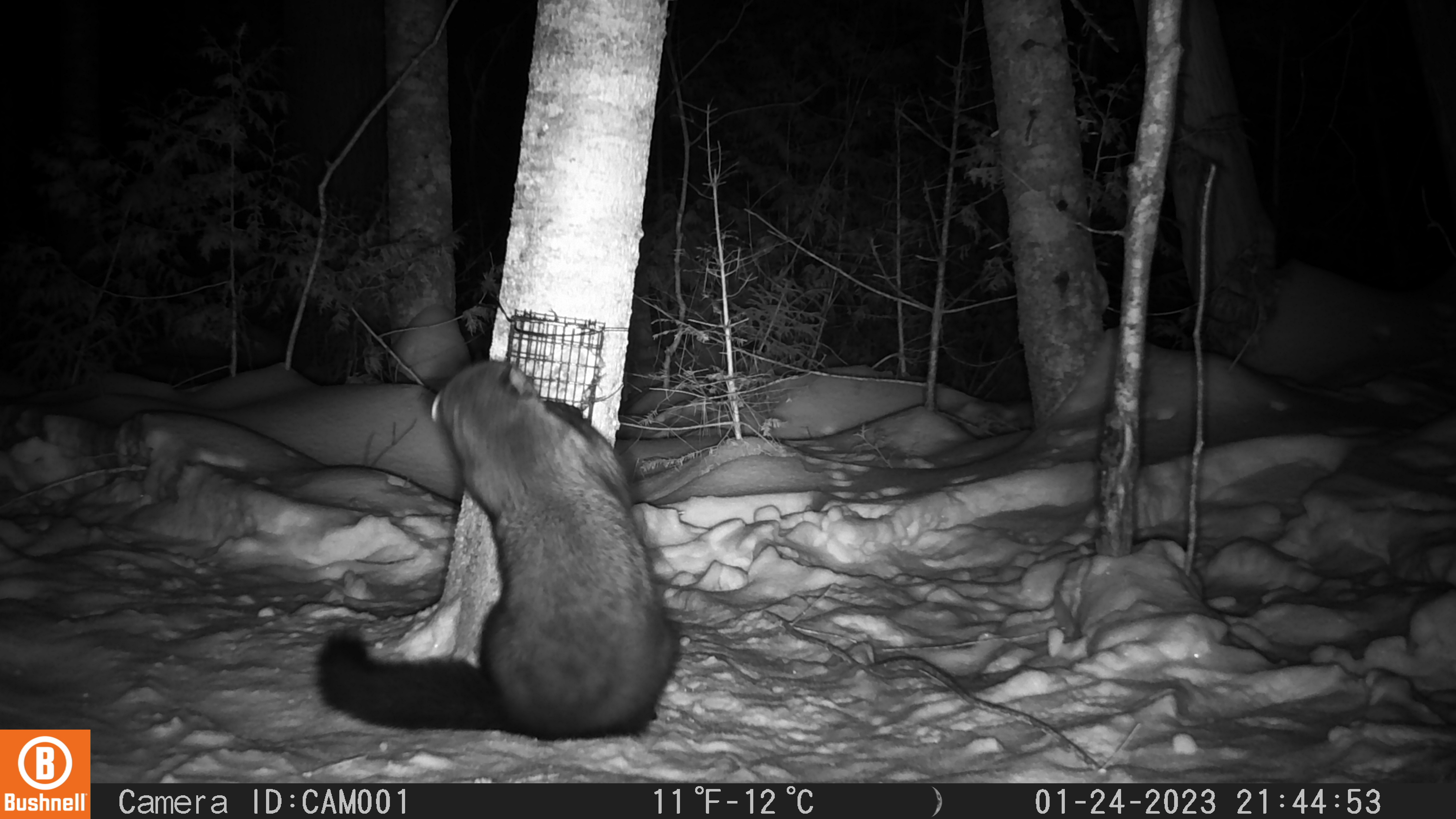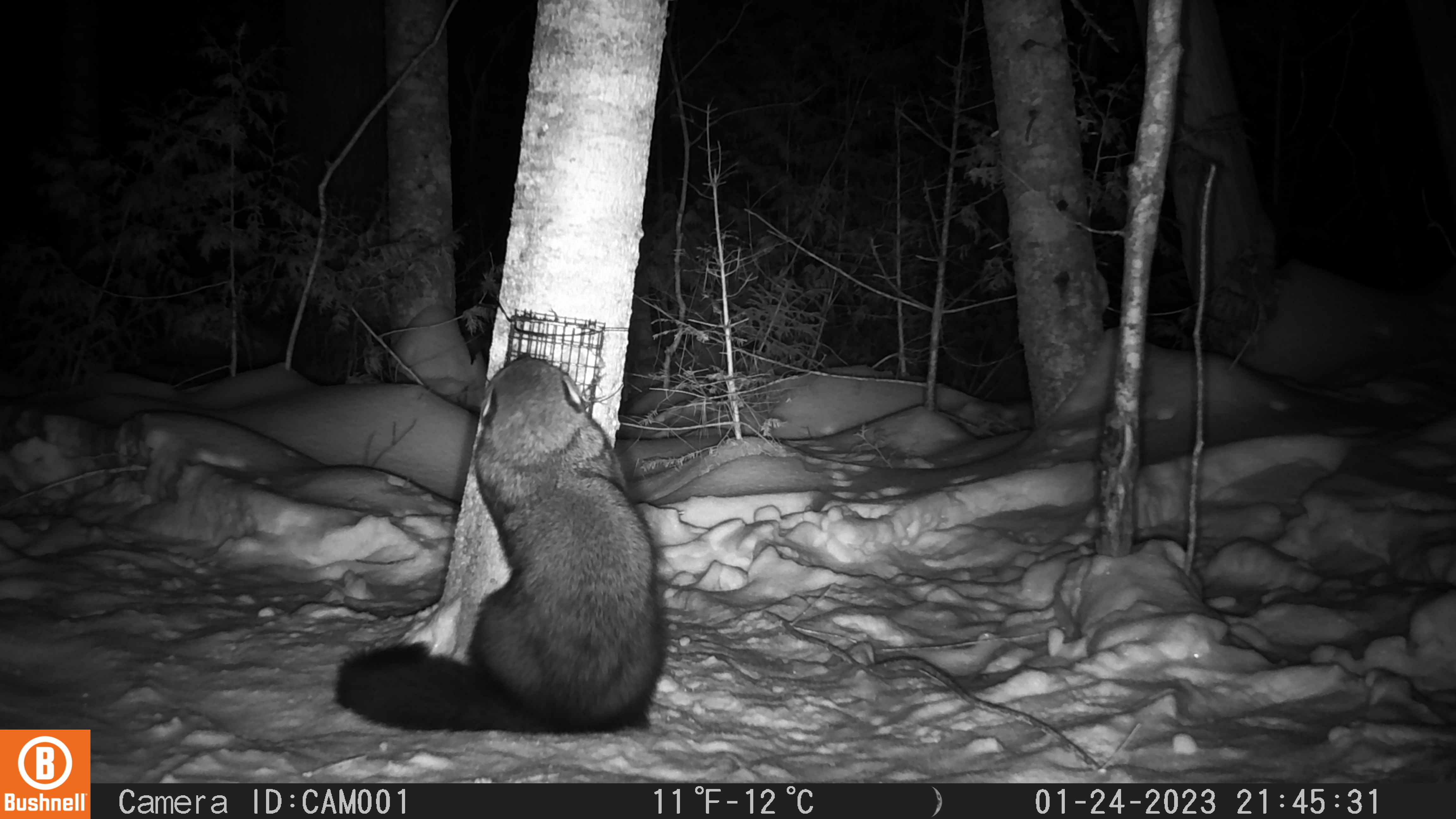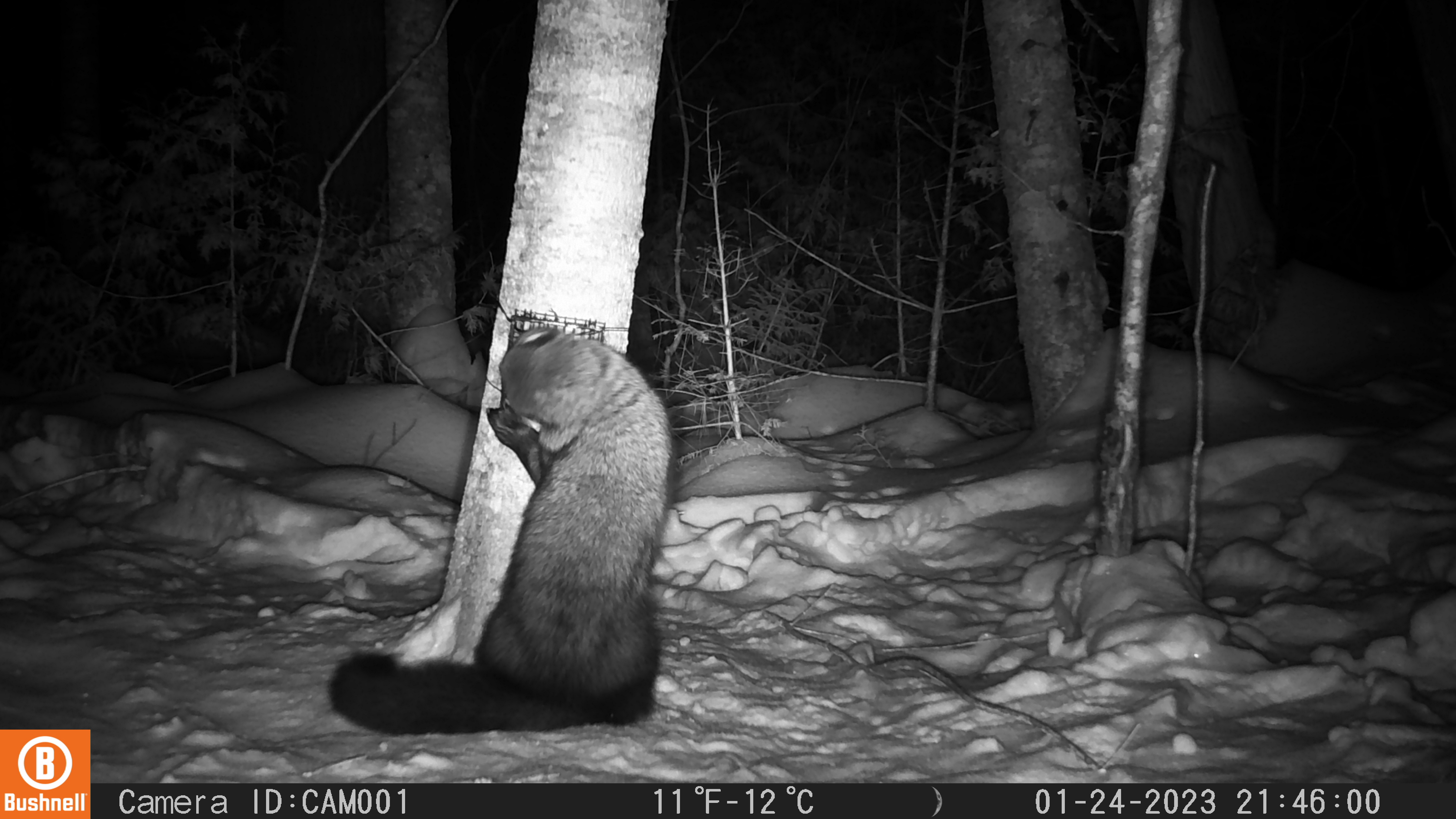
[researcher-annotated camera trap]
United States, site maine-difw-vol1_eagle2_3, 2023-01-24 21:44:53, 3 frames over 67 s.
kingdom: Animalia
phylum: Chordata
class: Mammalia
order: Carnivora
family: Mustelidae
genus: Pekania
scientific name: Pekania pennanti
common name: fisher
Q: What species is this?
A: Fisher (Pekania pennanti).